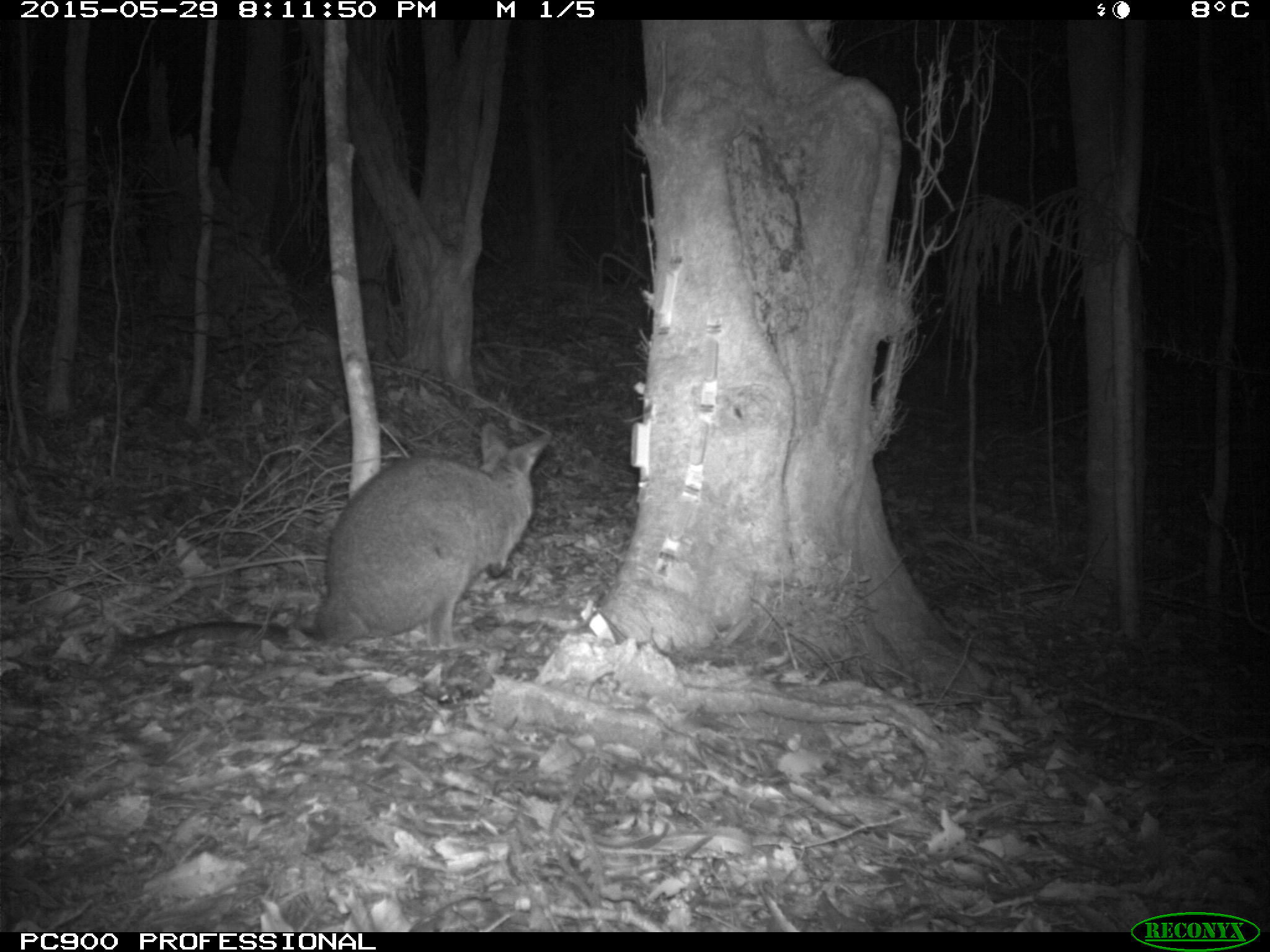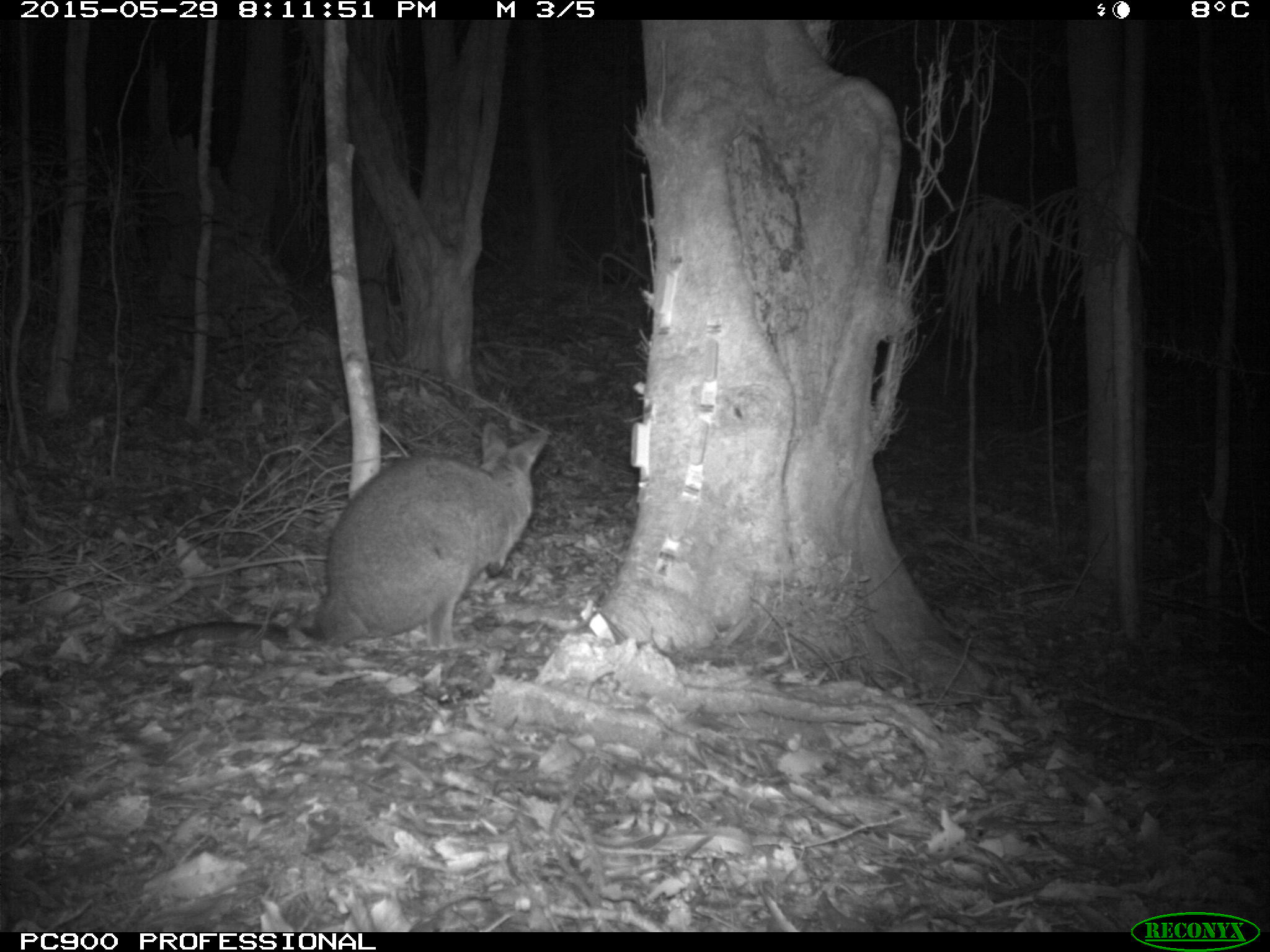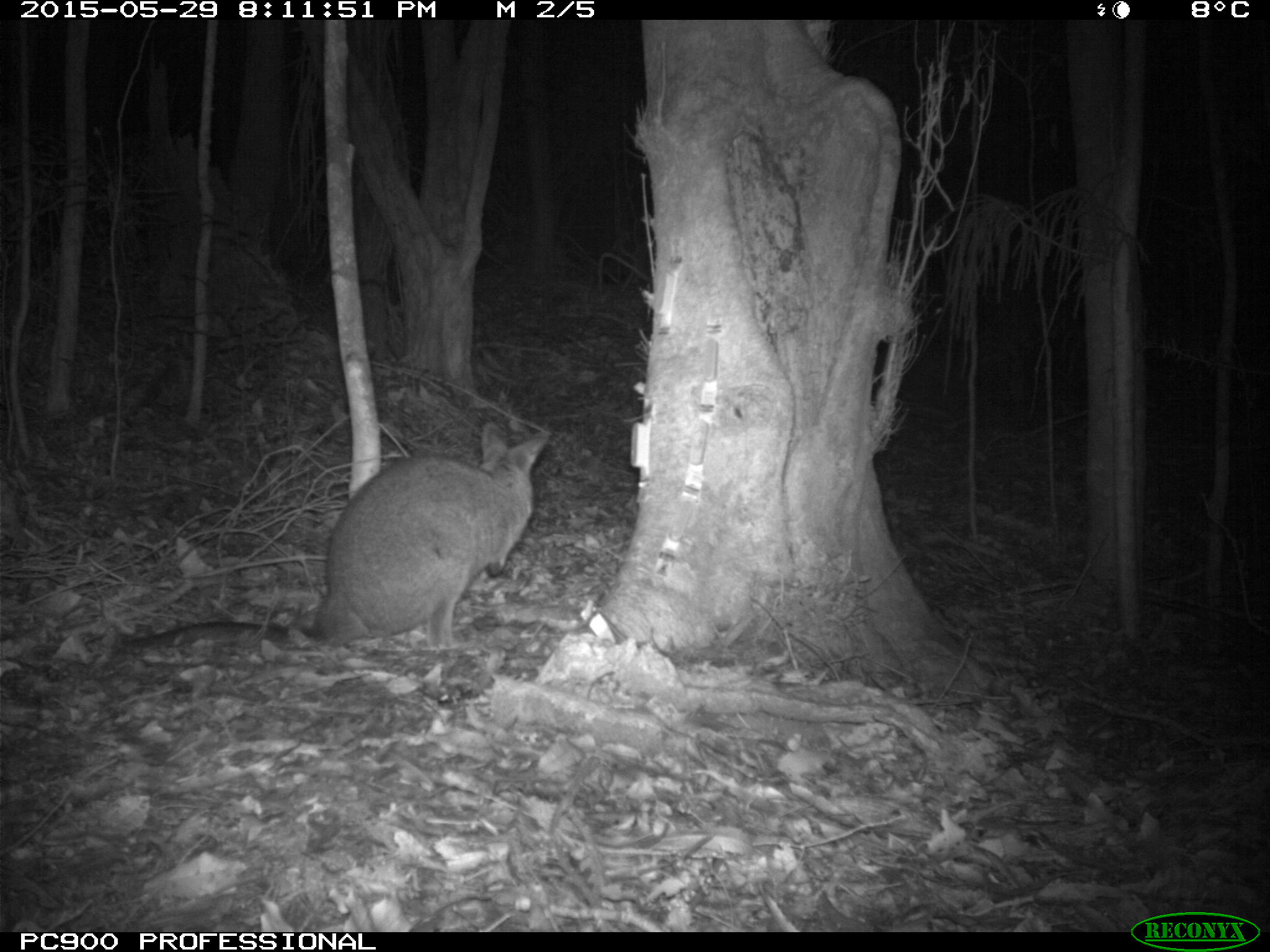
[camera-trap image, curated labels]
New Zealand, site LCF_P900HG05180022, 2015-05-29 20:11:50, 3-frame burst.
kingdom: Animalia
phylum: Chordata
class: Mammalia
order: Diprotodontia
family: Macropodidae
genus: Notamacropus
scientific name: Notamacropus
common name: wallaby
Wallaby (Notamacropus).